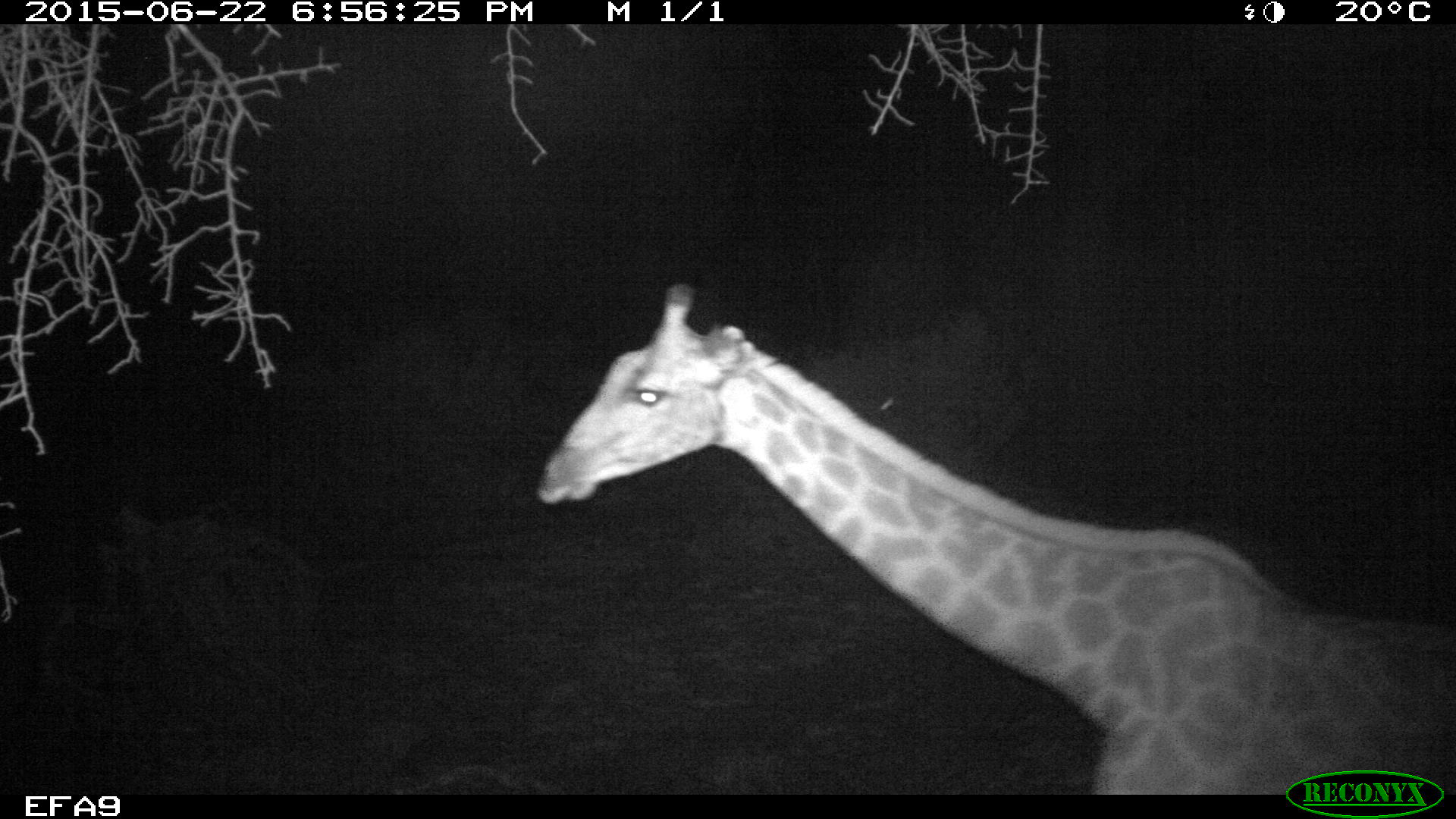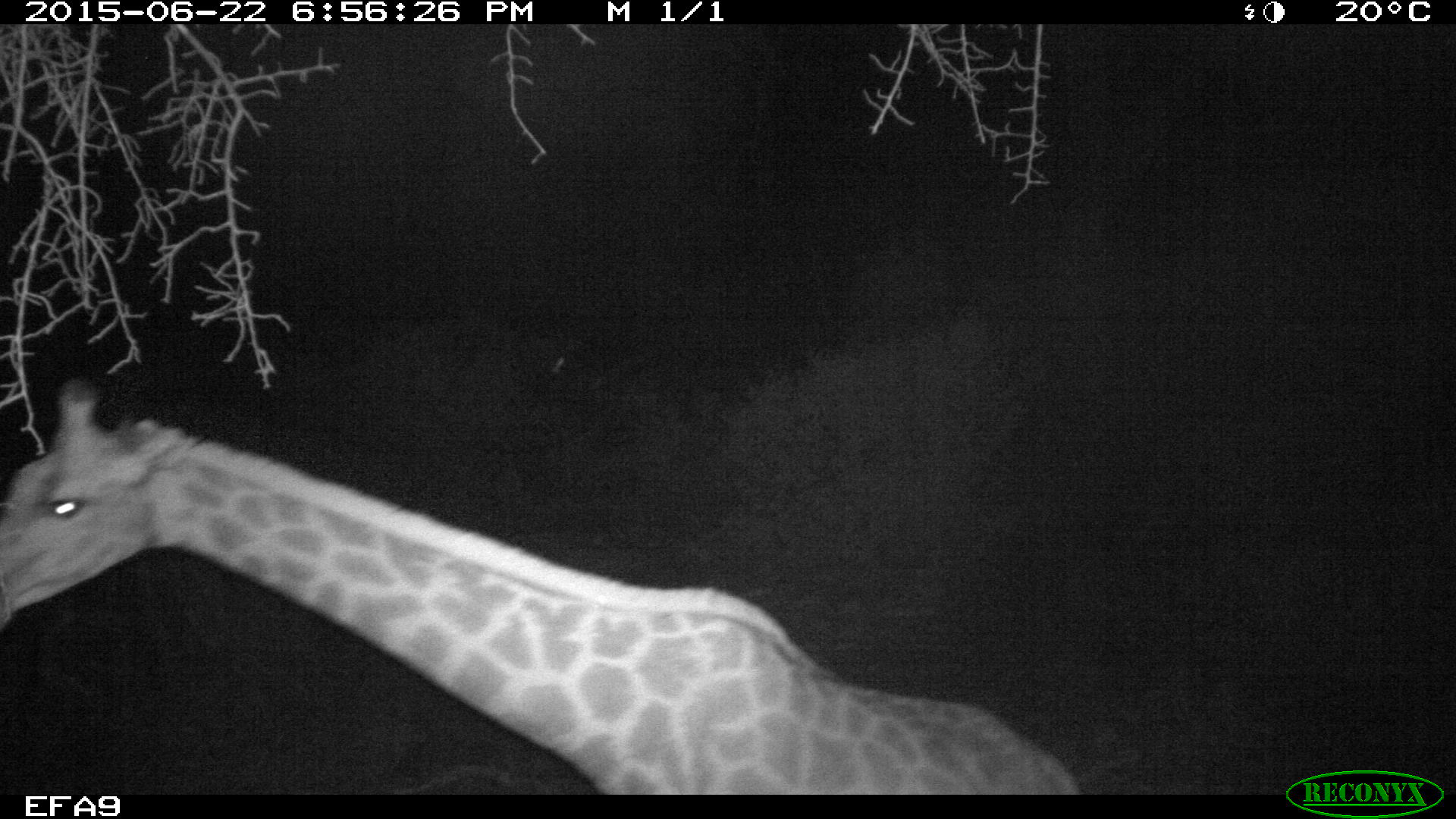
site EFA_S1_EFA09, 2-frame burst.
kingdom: Animalia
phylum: Chordata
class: Mammalia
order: Artiodactyla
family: Giraffidae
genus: Giraffa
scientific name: Giraffa camelopardalis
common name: giraffe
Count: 1.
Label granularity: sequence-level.